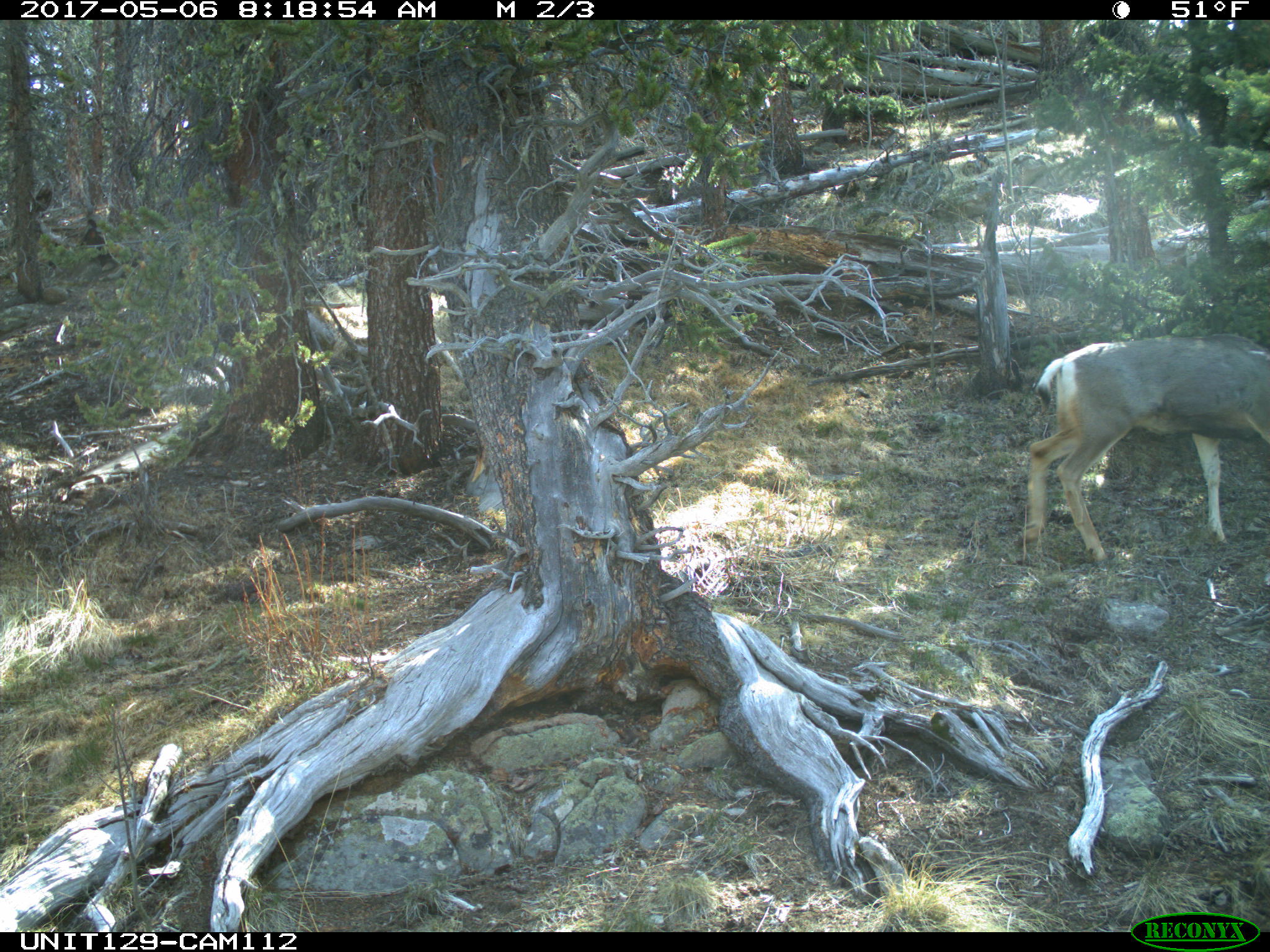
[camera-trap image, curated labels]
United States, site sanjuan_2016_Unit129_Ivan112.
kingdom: Animalia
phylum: Chordata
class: Mammalia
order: Artiodactyla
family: Cervidae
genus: Odocoileus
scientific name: Odocoileus hemionus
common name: mule deer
Odocoileus hemionus (mule deer).